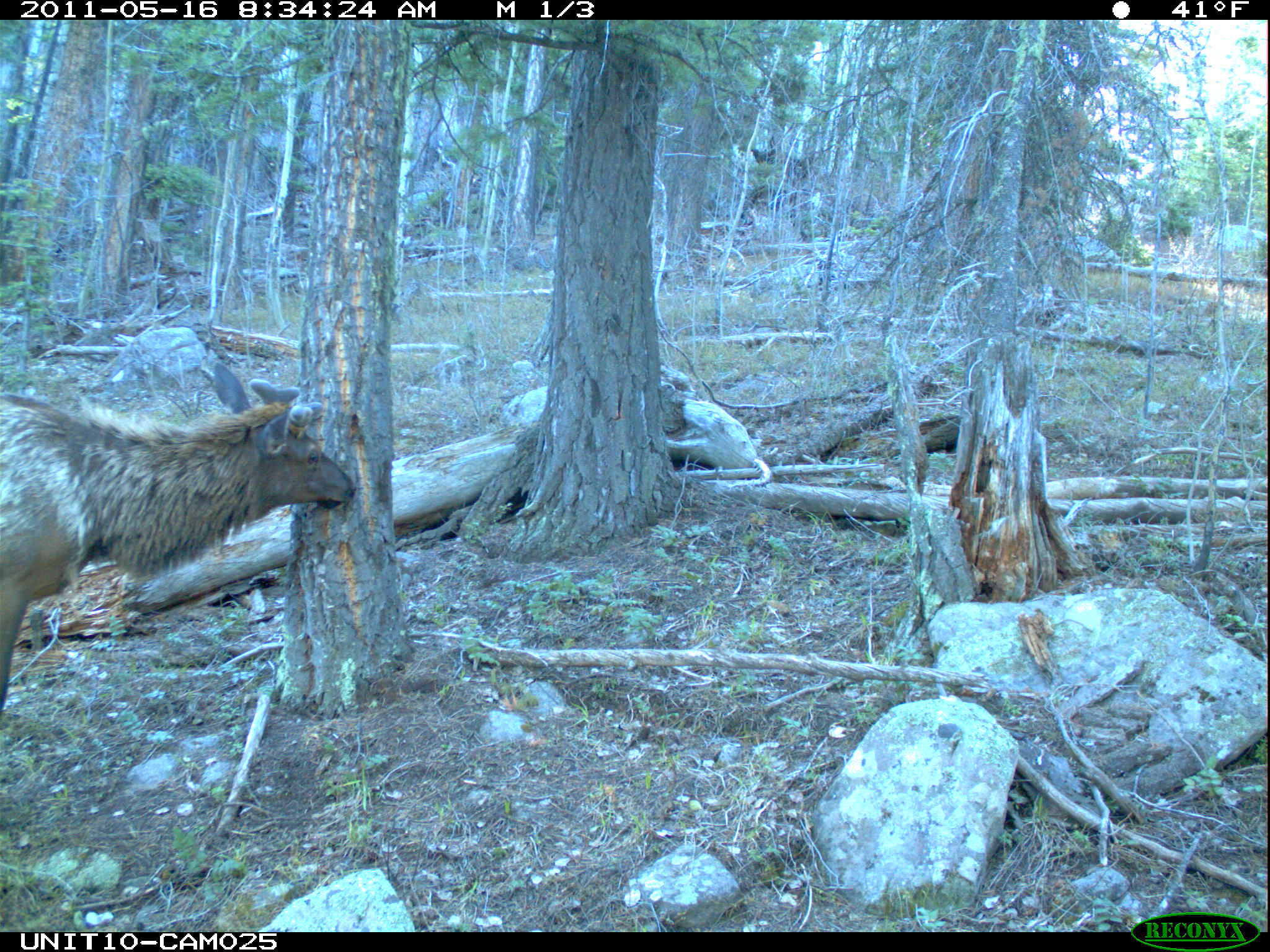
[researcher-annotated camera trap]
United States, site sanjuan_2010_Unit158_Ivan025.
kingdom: Animalia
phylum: Chordata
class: Mammalia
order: Artiodactyla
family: Cervidae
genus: Cervus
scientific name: Cervus elaphus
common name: red deer